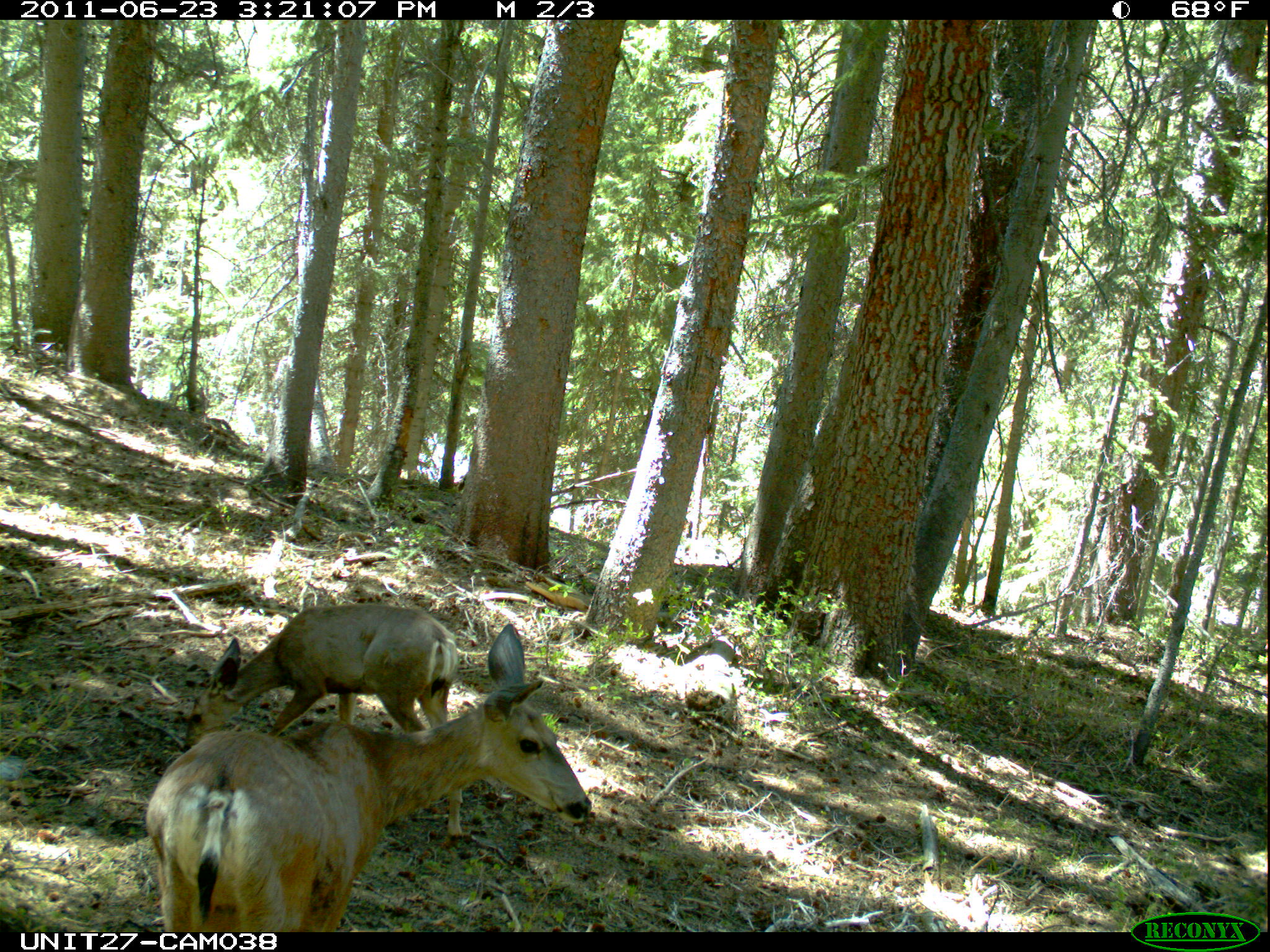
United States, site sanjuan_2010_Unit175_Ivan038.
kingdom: Animalia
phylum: Chordata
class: Mammalia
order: Artiodactyla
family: Cervidae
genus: Odocoileus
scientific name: Odocoileus hemionus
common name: mule deer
Odocoileus hemionus (mule deer).